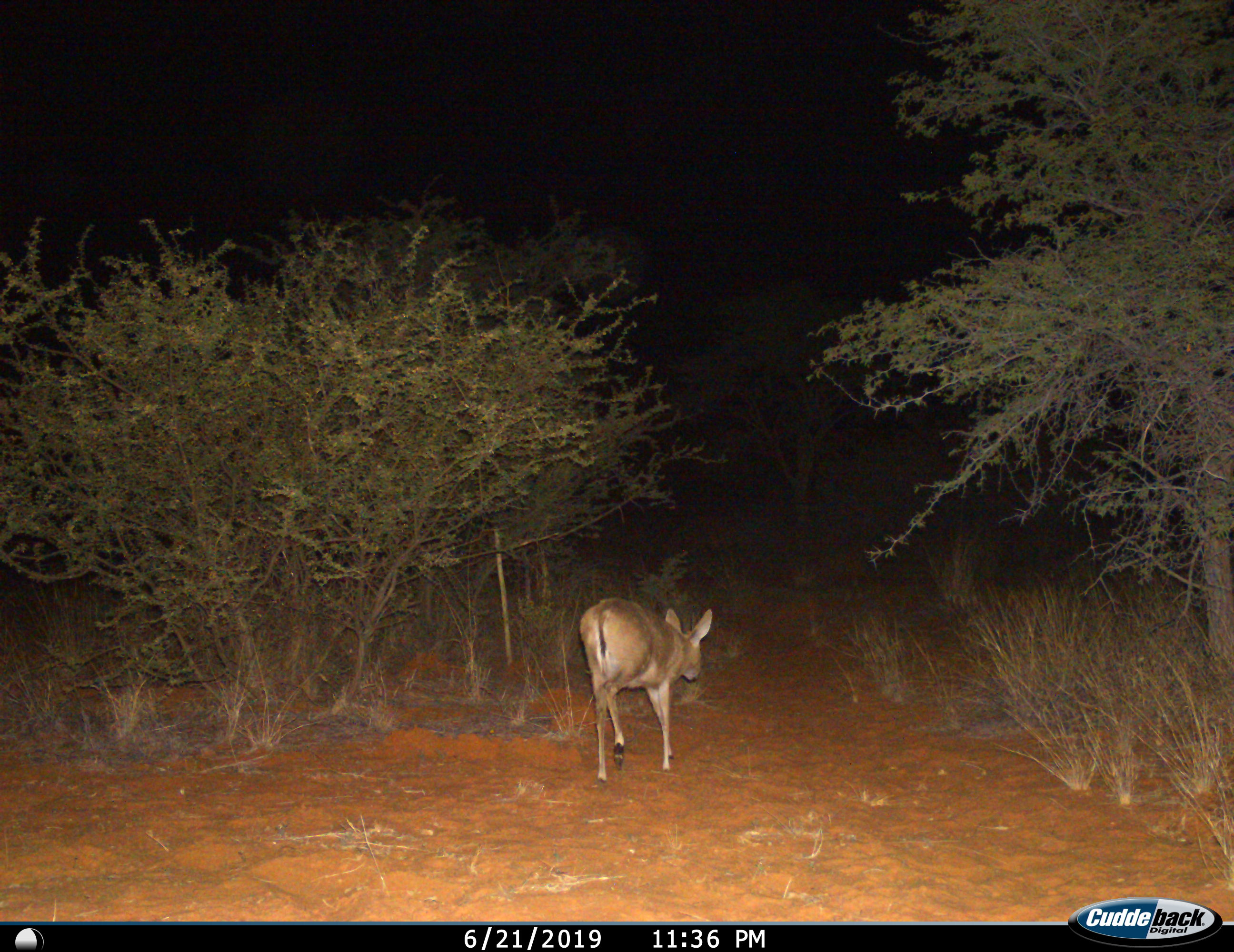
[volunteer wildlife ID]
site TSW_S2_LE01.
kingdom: Animalia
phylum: Chordata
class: Mammalia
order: Artiodactyla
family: Bovidae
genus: Sylvicapra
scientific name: Sylvicapra grimmia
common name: common duiker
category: duikercommongrey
Duikercommongrey (common duiker) (Sylvicapra grimmia), count 1. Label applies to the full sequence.